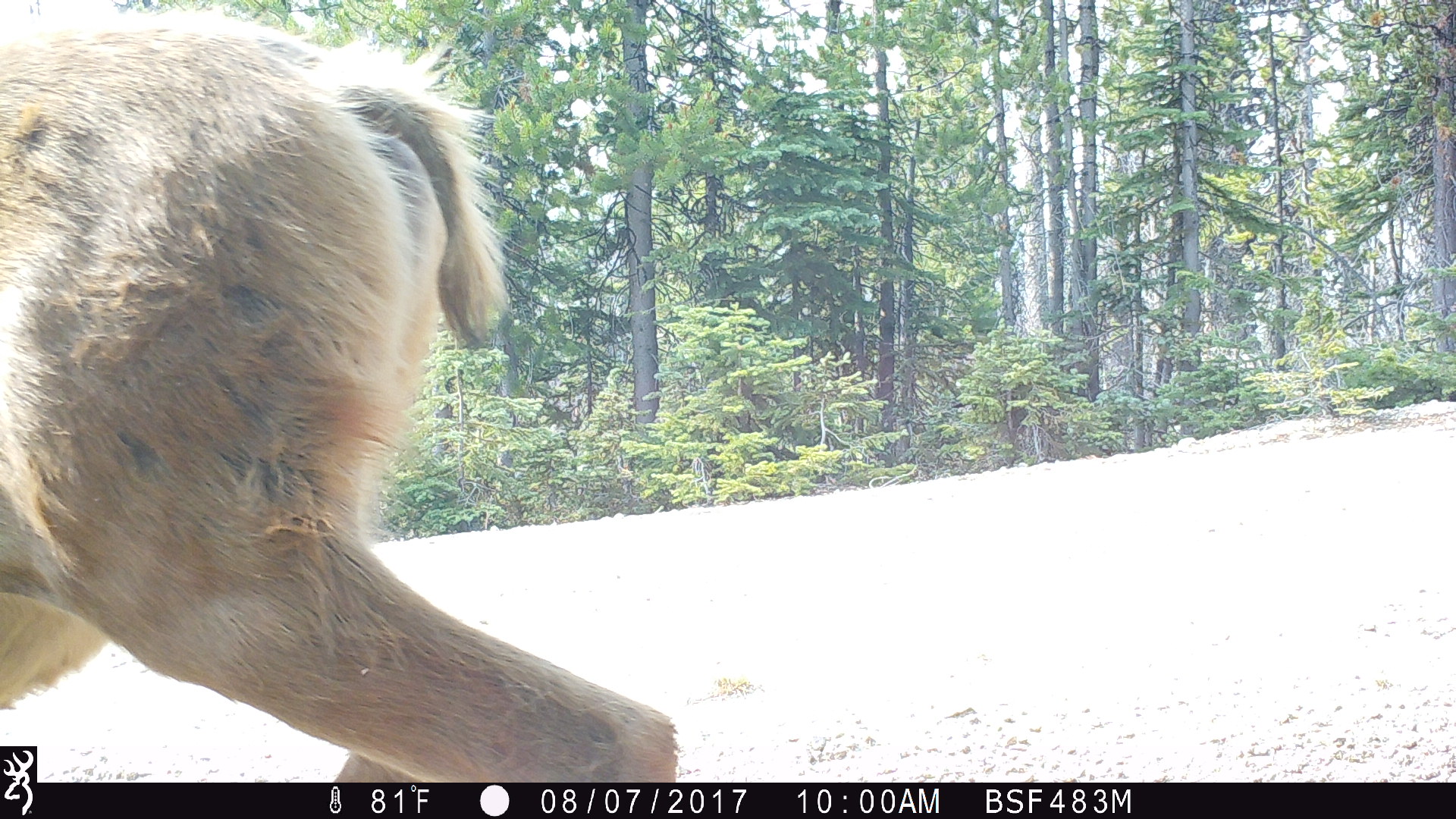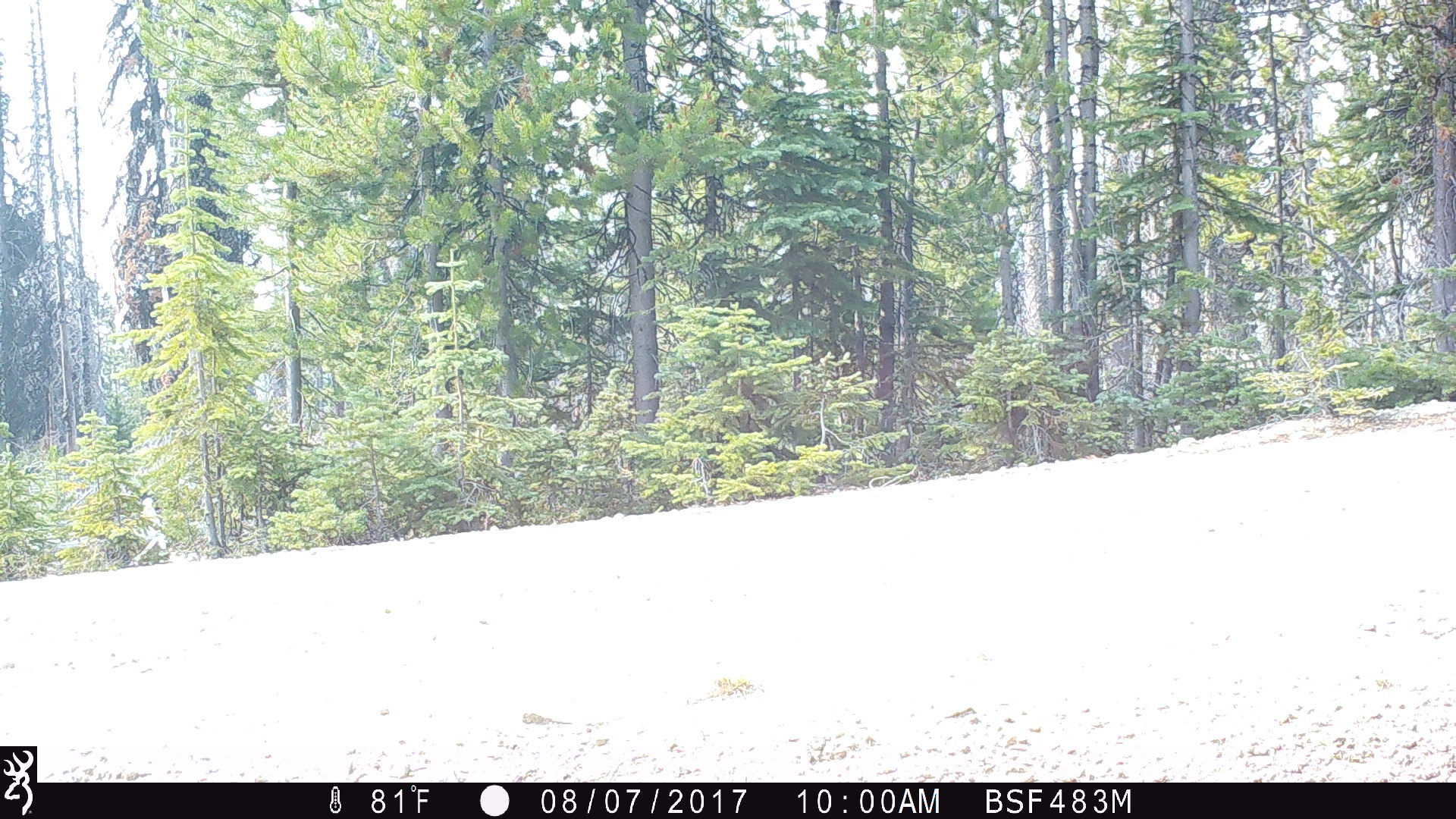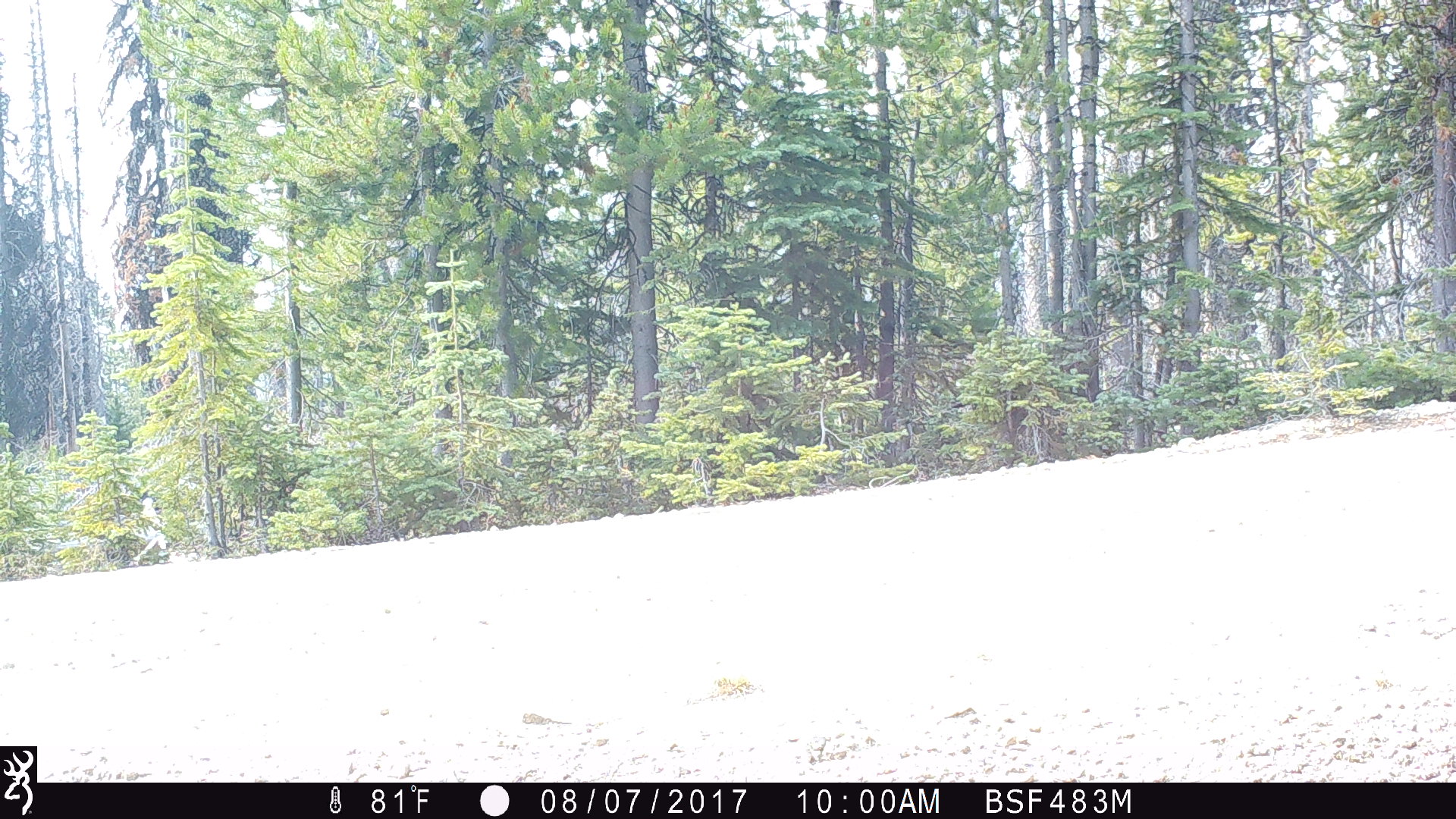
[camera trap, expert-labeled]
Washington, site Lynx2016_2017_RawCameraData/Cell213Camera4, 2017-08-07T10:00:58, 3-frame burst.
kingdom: Animalia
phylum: Chordata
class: Mammalia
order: Artiodactyla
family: Cervidae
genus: Odocoileus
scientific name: Odocoileus hemionus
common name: mule deer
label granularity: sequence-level